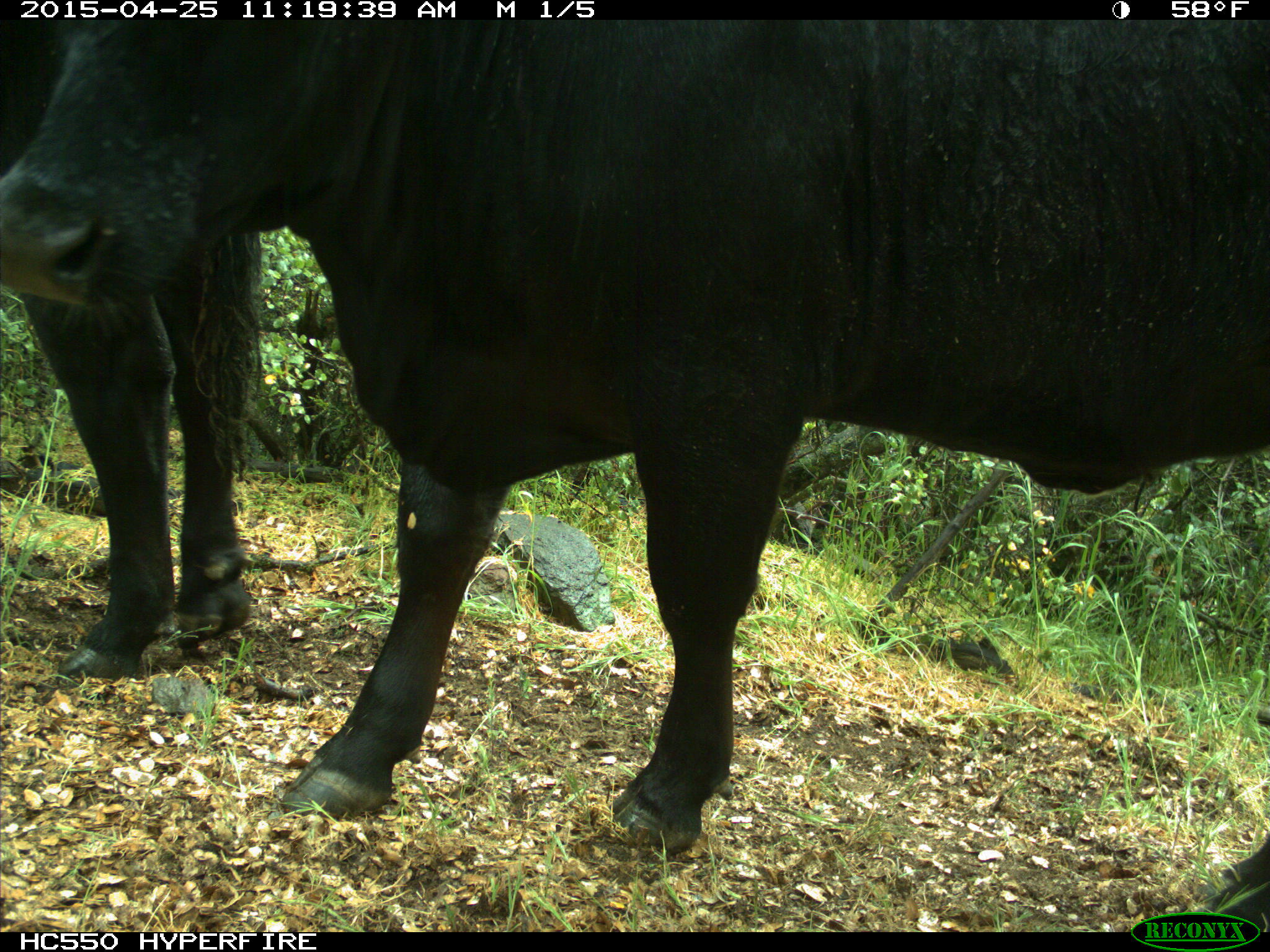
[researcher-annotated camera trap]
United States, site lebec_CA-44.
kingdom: Animalia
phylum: Chordata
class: Mammalia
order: Artiodactyla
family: Suidae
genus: Sus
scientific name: Sus scrofa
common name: wild boar